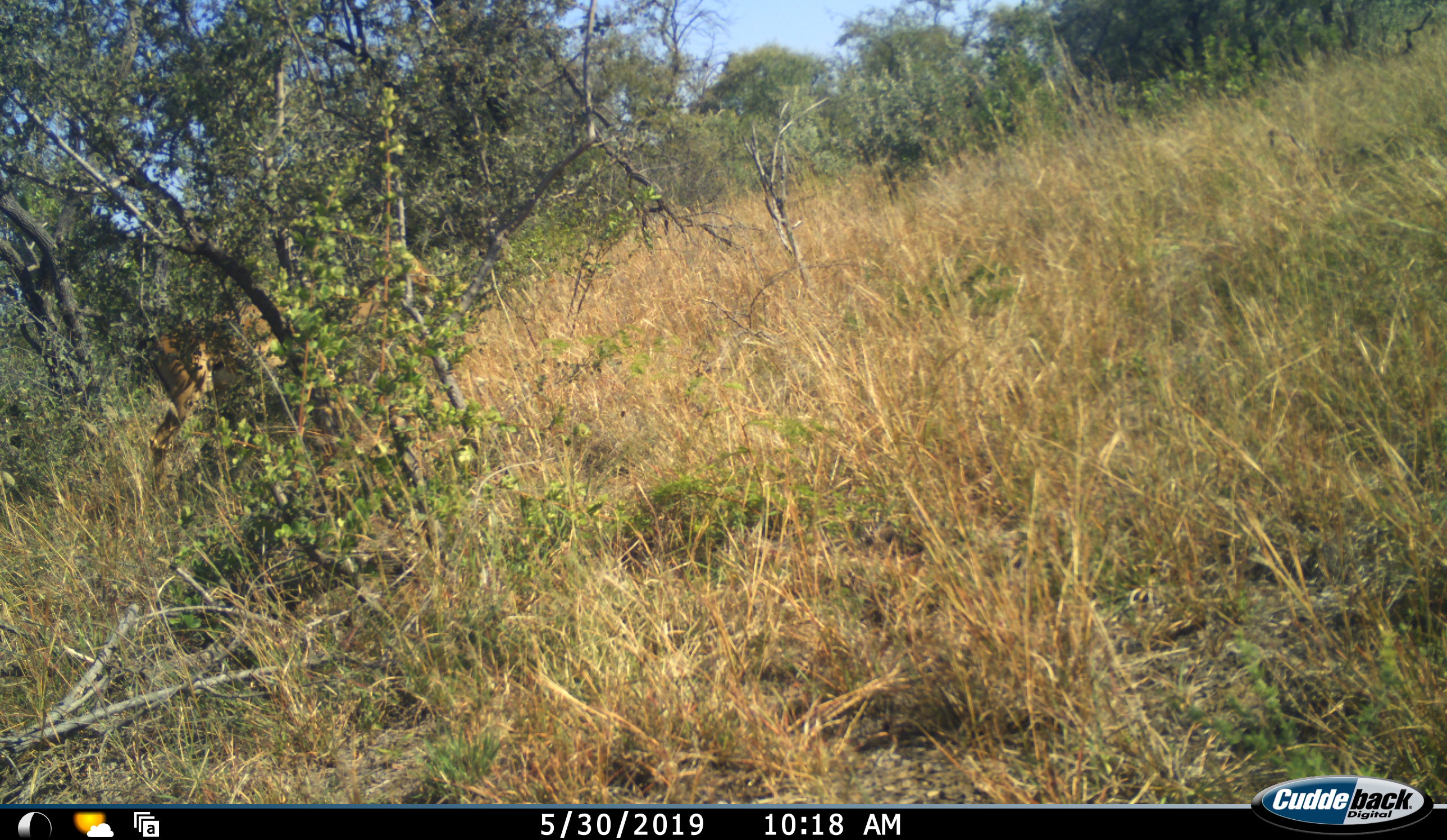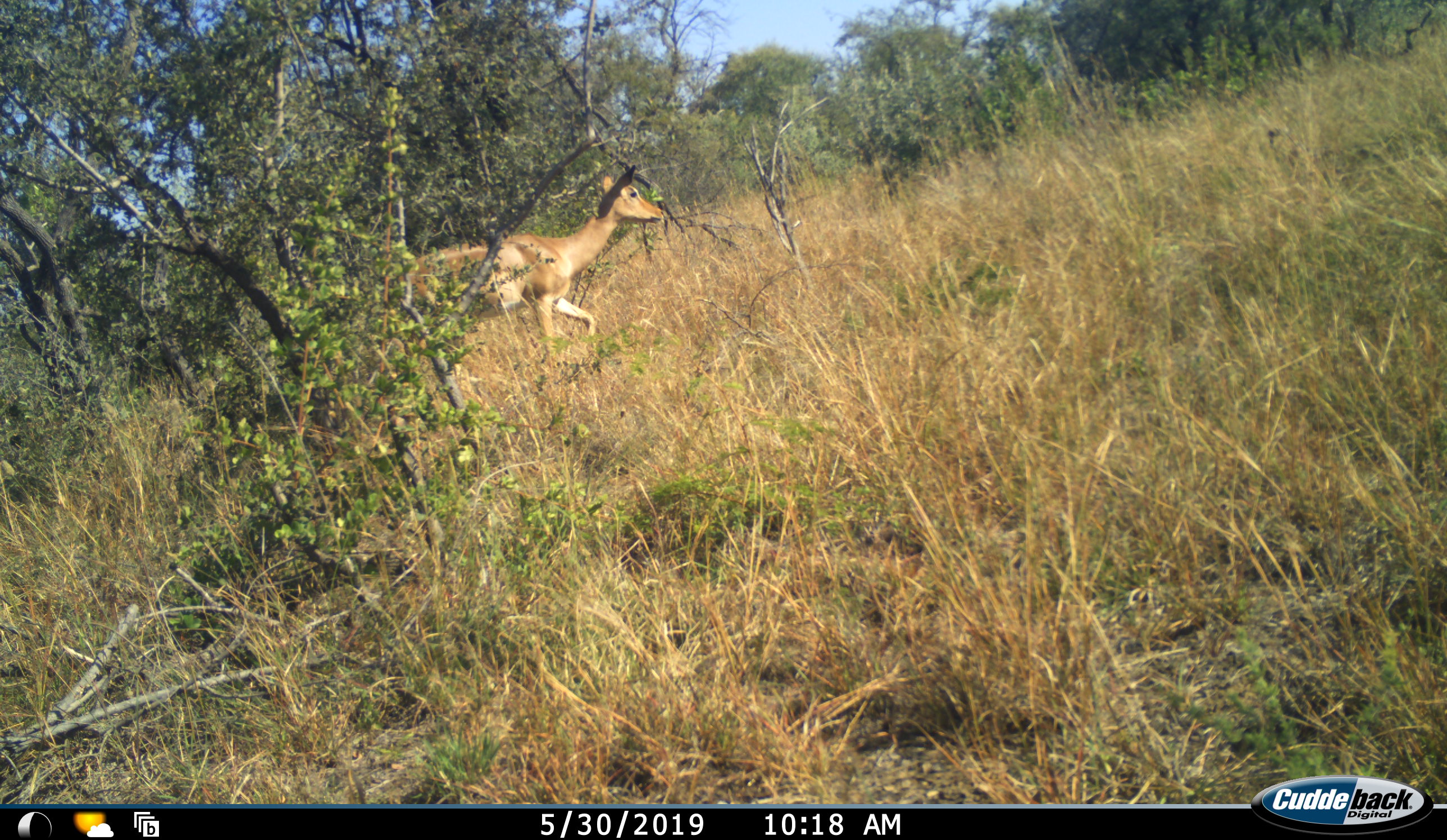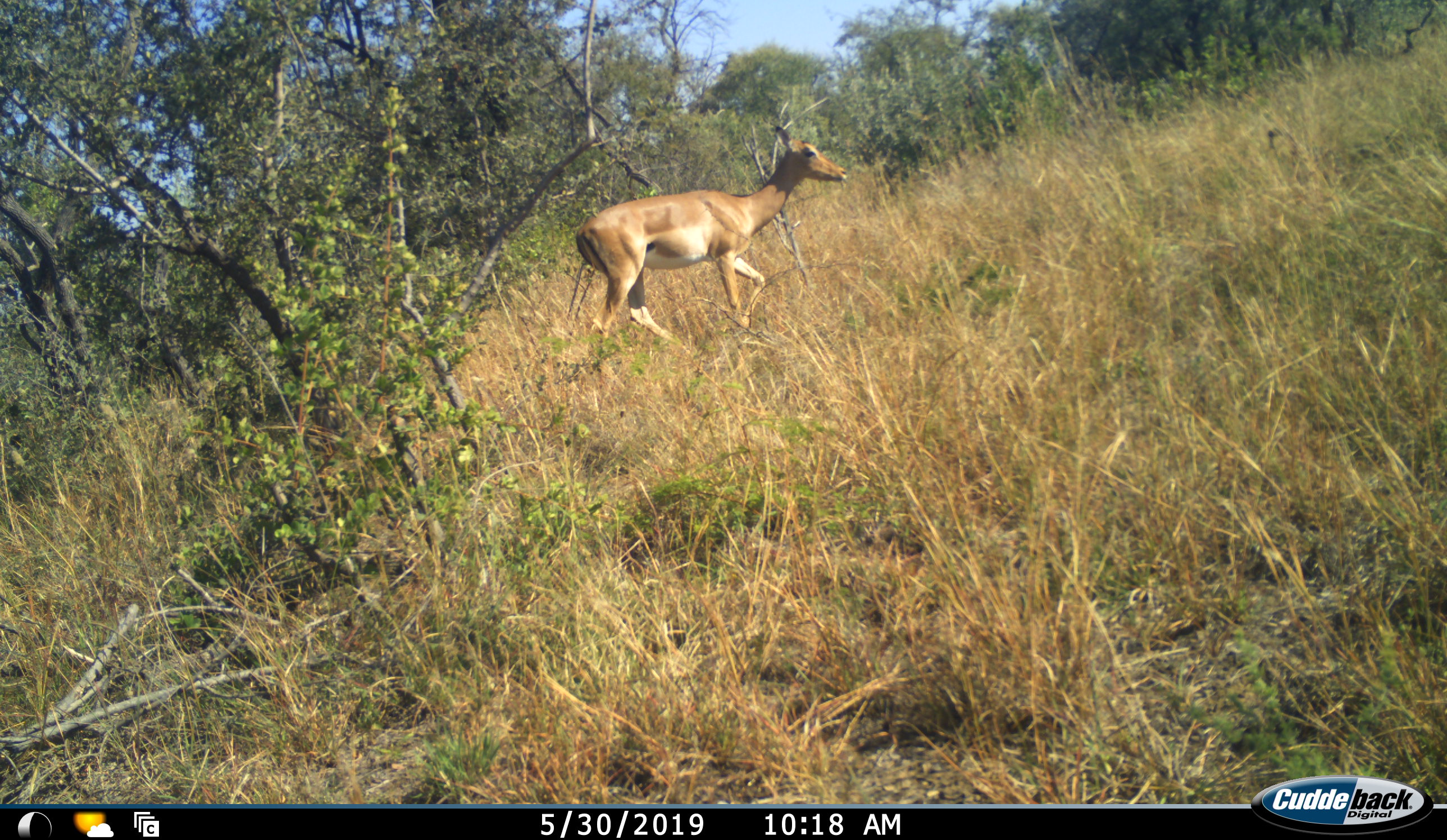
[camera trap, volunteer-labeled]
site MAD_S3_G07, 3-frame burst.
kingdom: Animalia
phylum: Chordata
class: Mammalia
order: Artiodactyla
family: Bovidae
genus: Aepyceros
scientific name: Aepyceros melampus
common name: impala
Impala (Aepyceros melampus), count 1. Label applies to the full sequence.